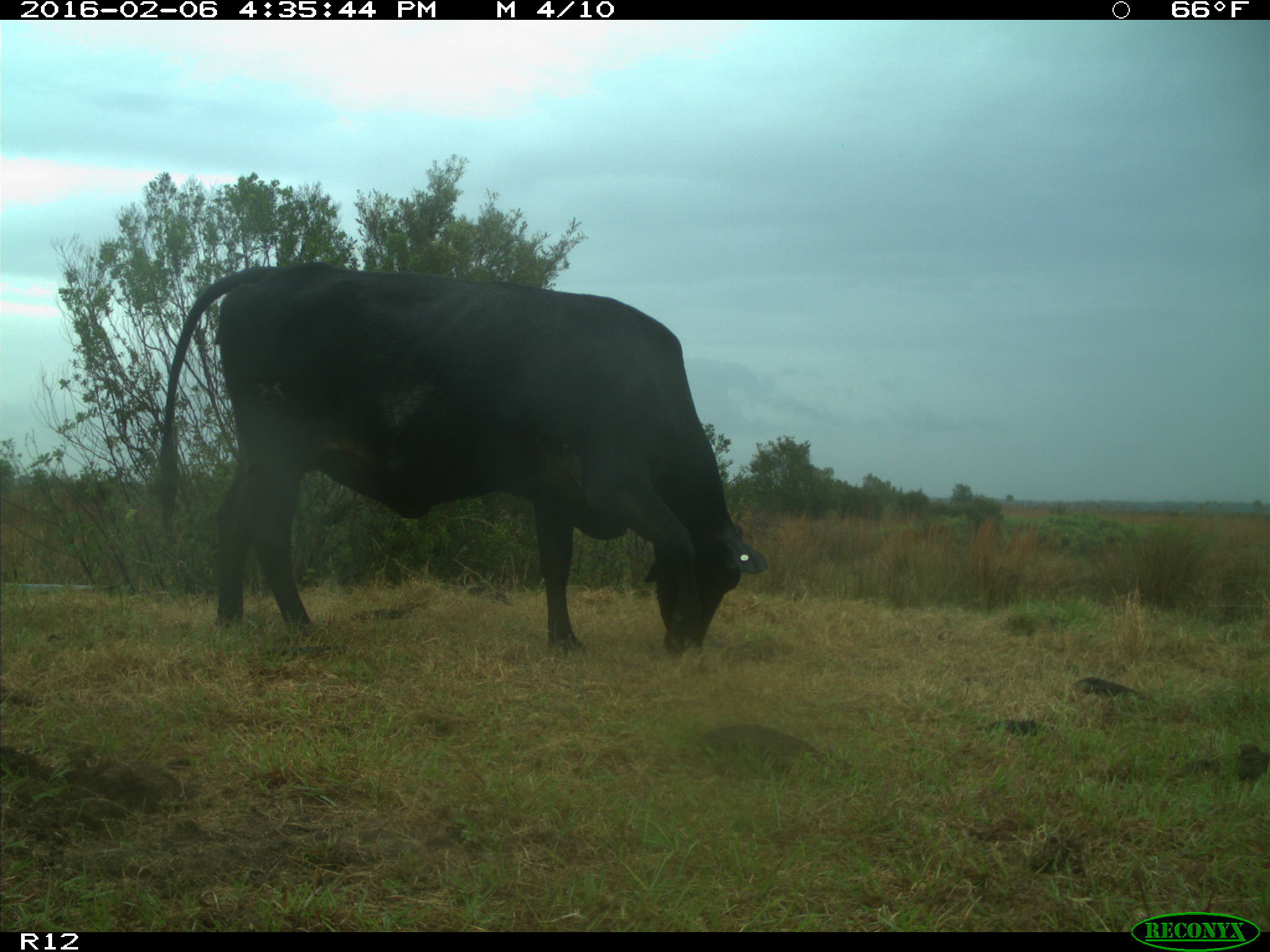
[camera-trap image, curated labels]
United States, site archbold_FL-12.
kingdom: Animalia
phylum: Chordata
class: Mammalia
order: Artiodactyla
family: Bovidae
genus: Bos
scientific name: Bos taurus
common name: domestic cow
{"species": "Bos taurus (domestic cow)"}